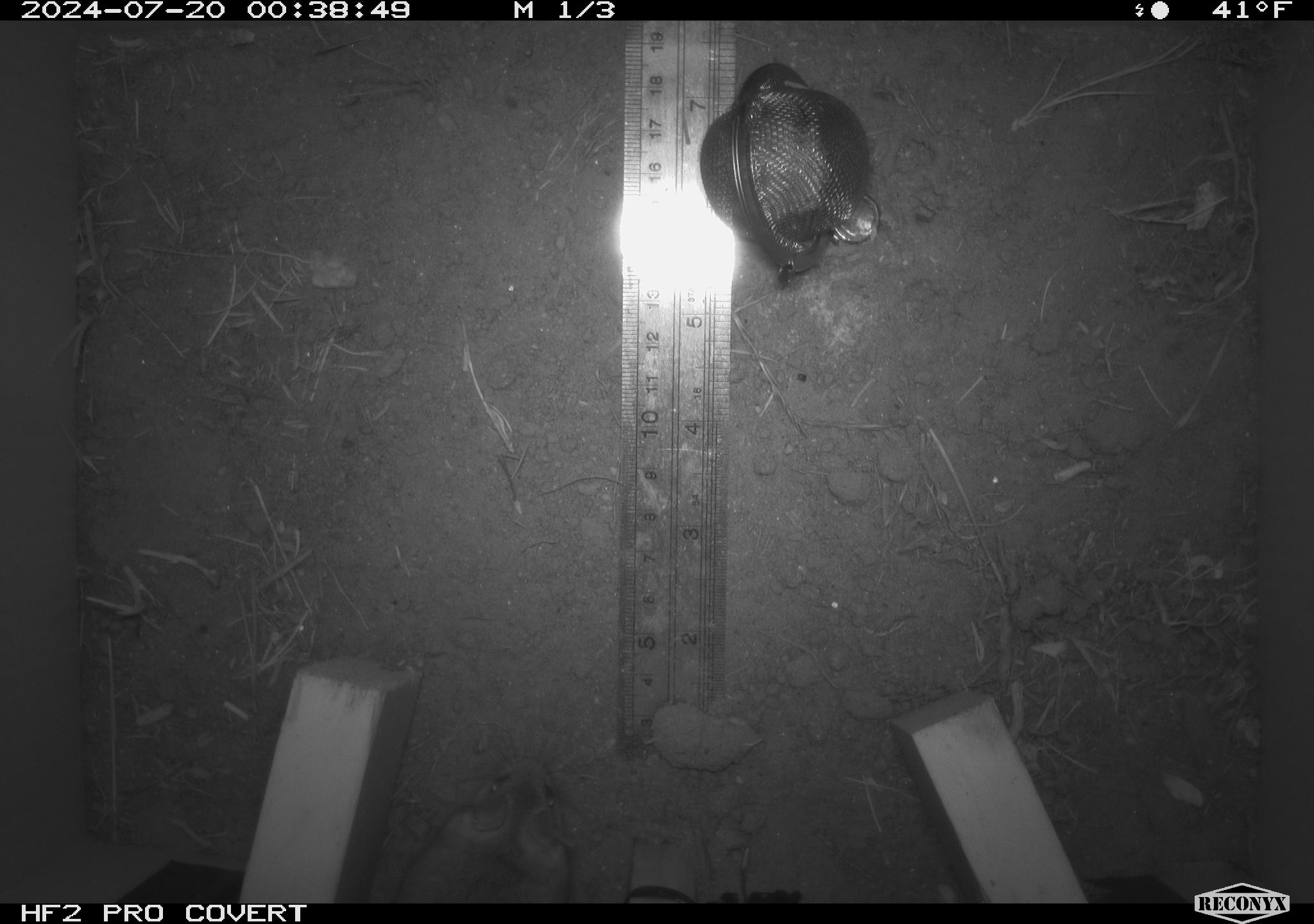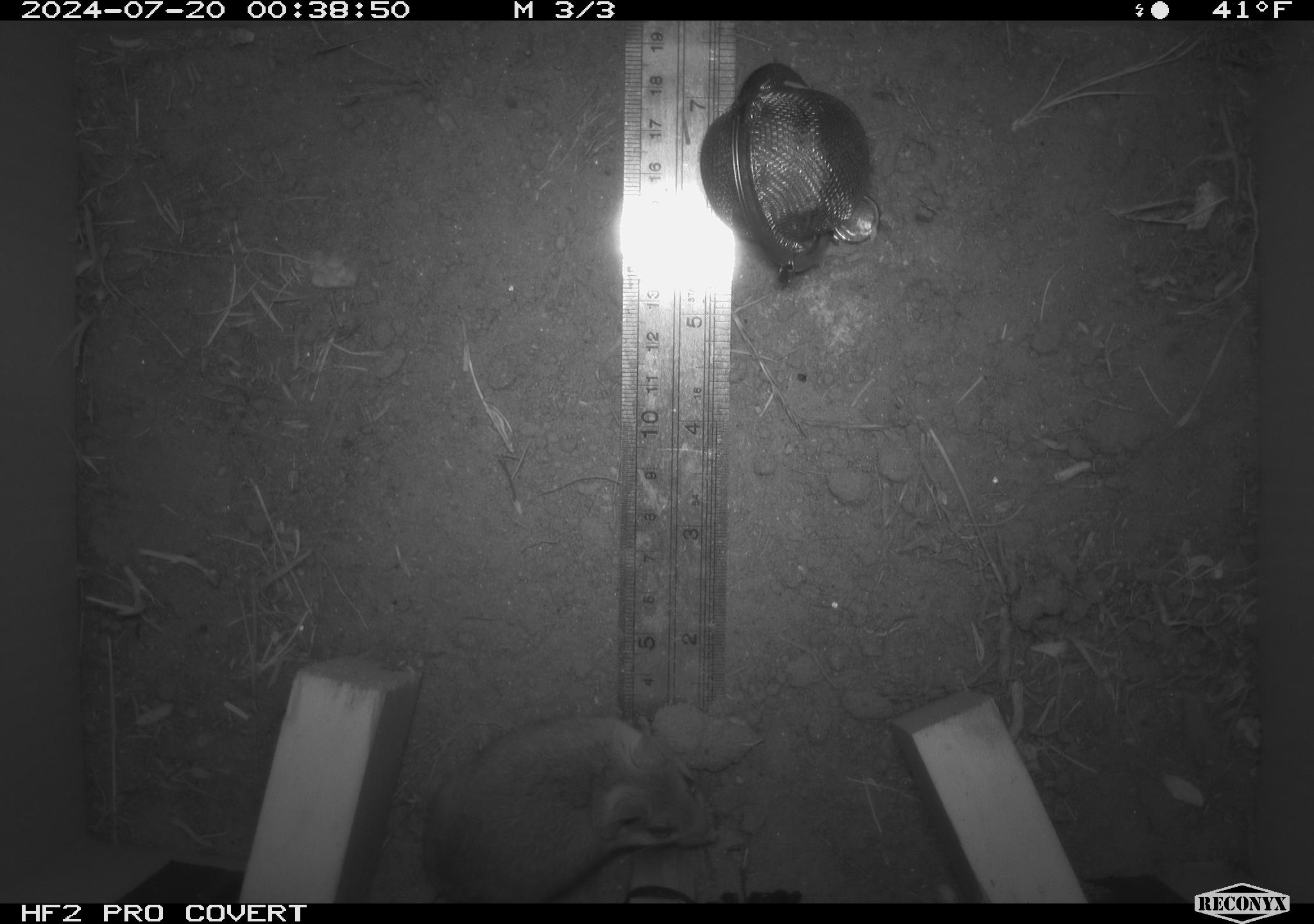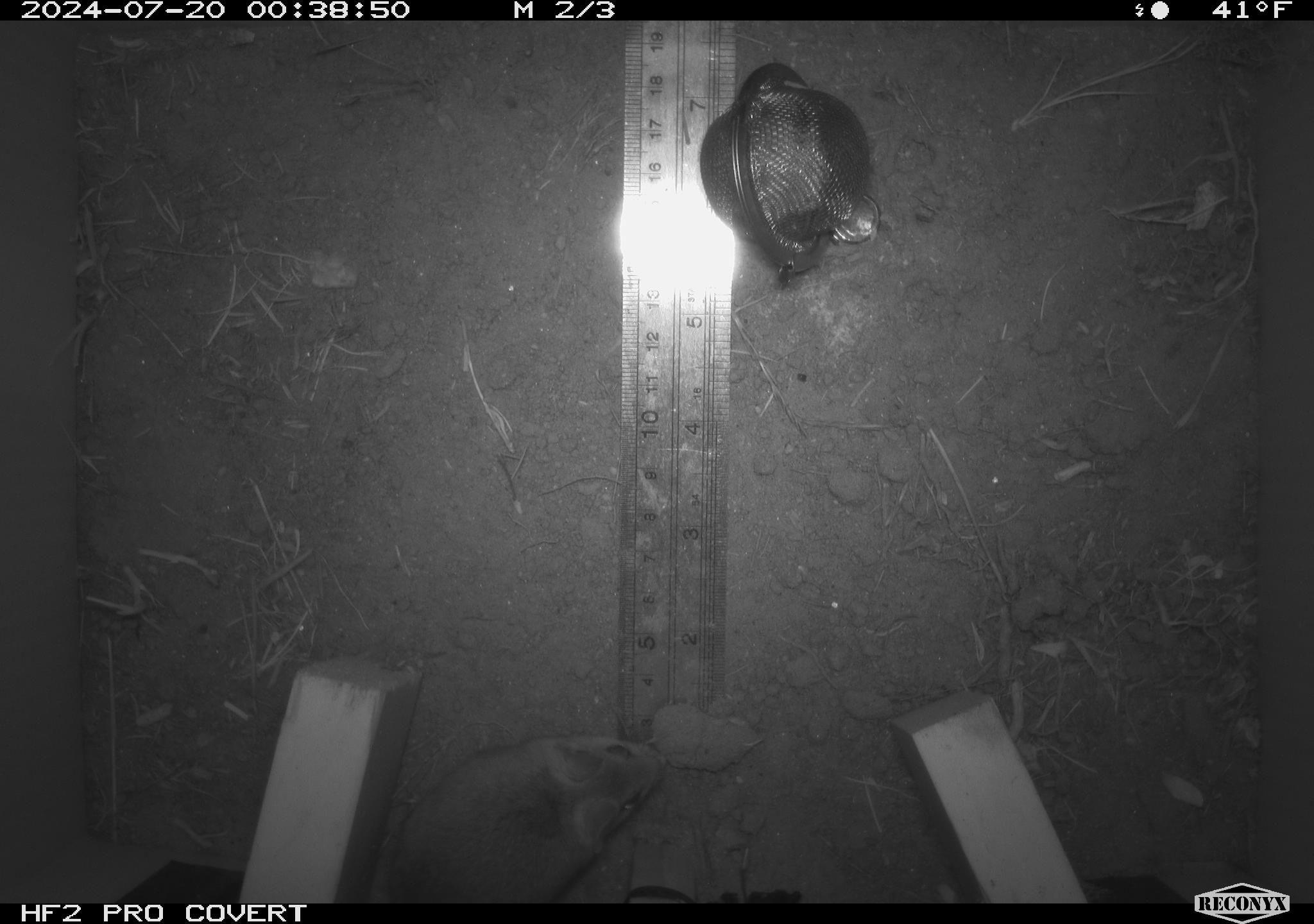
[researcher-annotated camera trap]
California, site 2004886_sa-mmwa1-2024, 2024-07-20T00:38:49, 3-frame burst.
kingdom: Animalia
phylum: Chordata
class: Mammalia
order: Rodentia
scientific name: Rodentia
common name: mouse species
Mouse species (Rodentia).